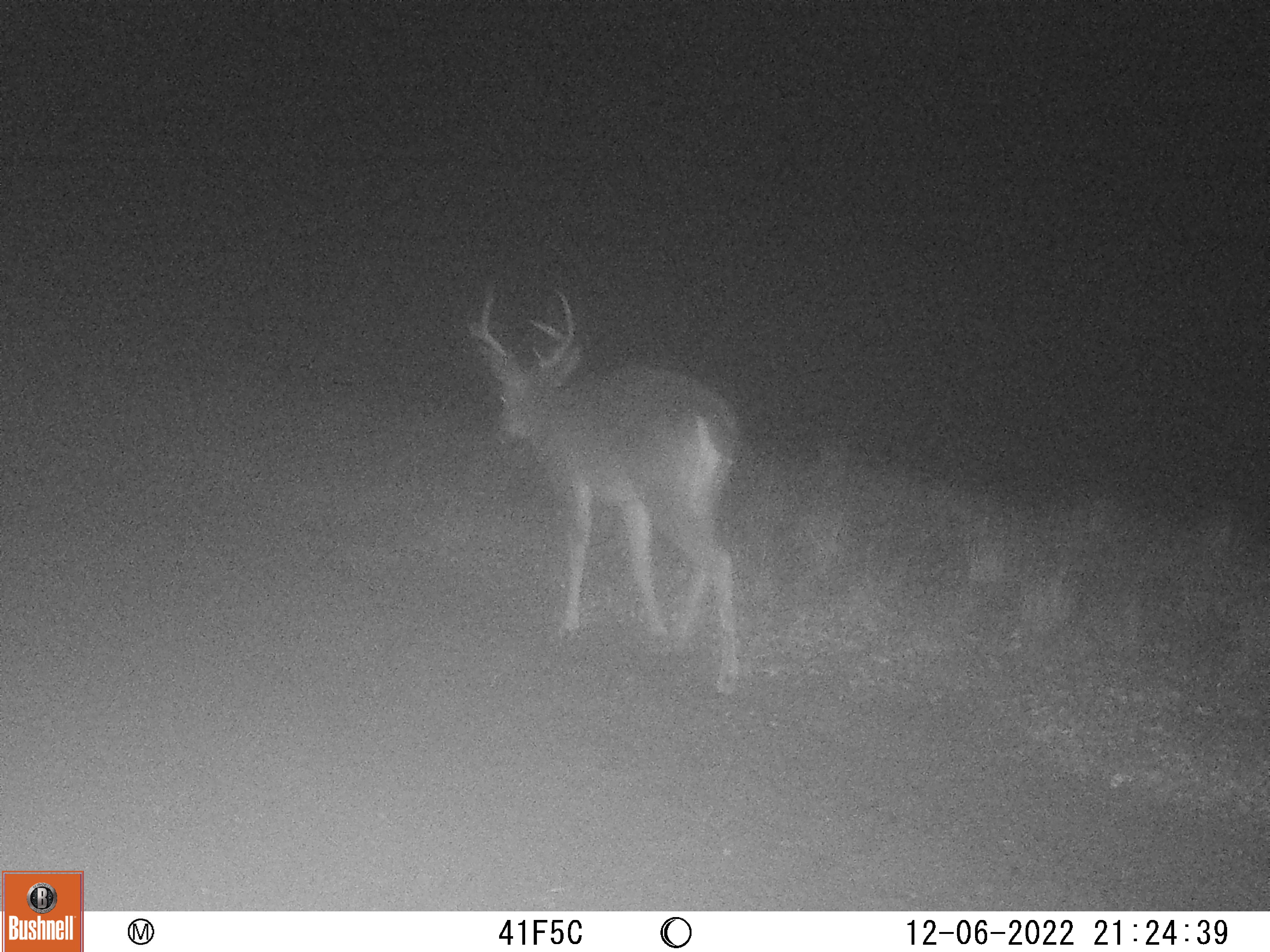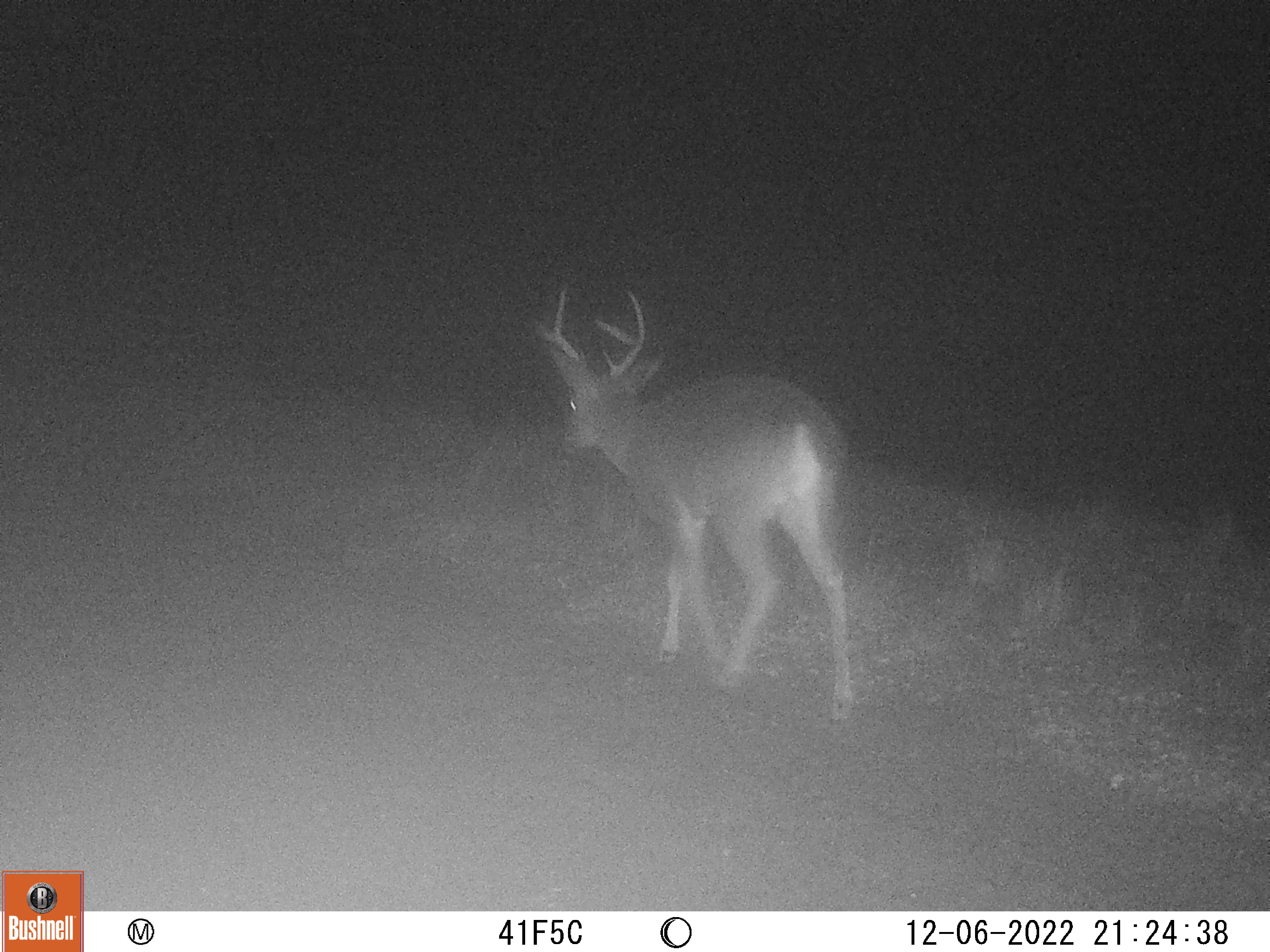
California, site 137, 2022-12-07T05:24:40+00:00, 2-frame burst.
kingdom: Animalia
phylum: Chordata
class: Mammalia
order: Artiodactyla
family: Cervidae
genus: Odocoileus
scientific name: Odocoileus hemionus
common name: mule deer